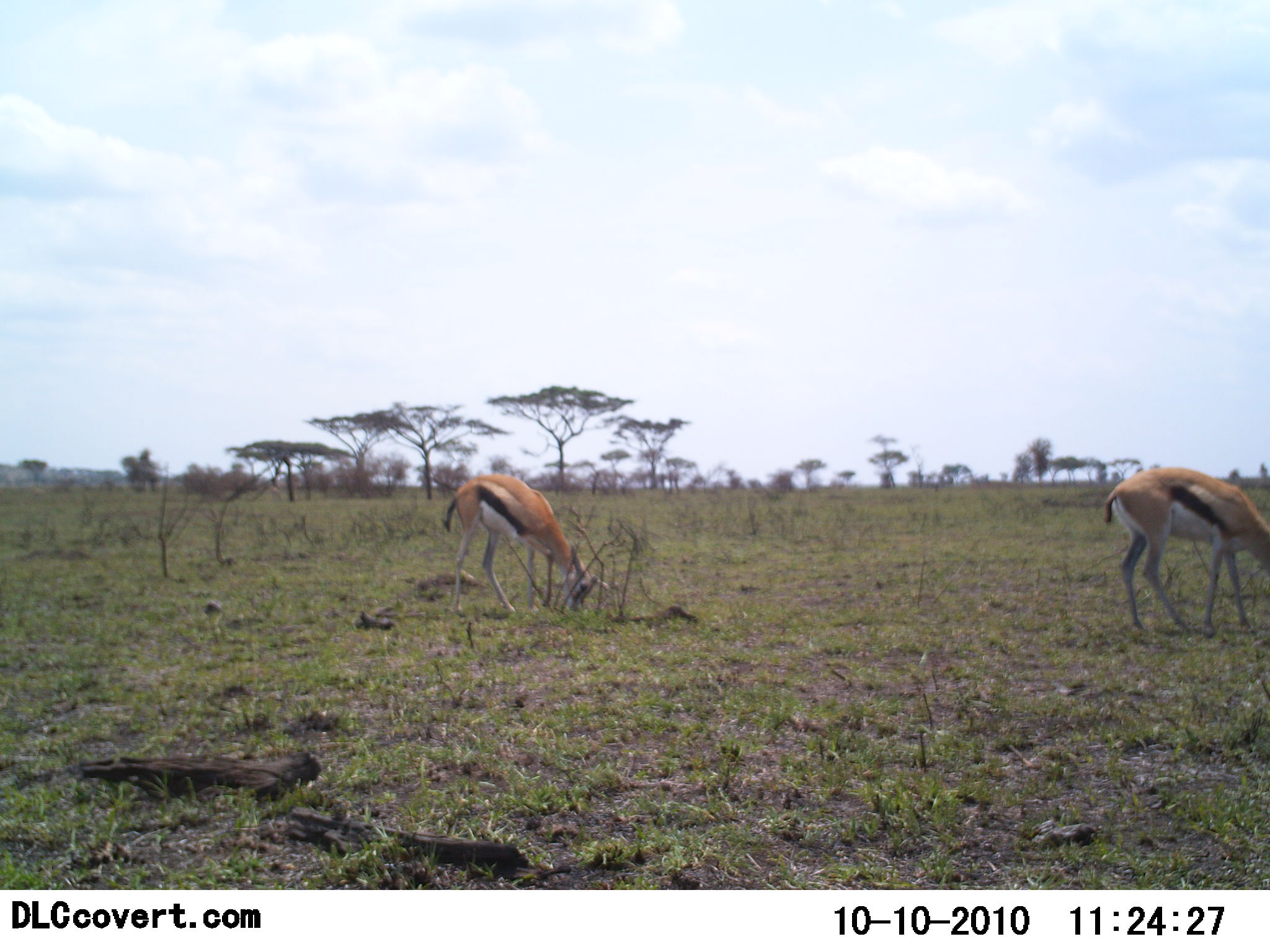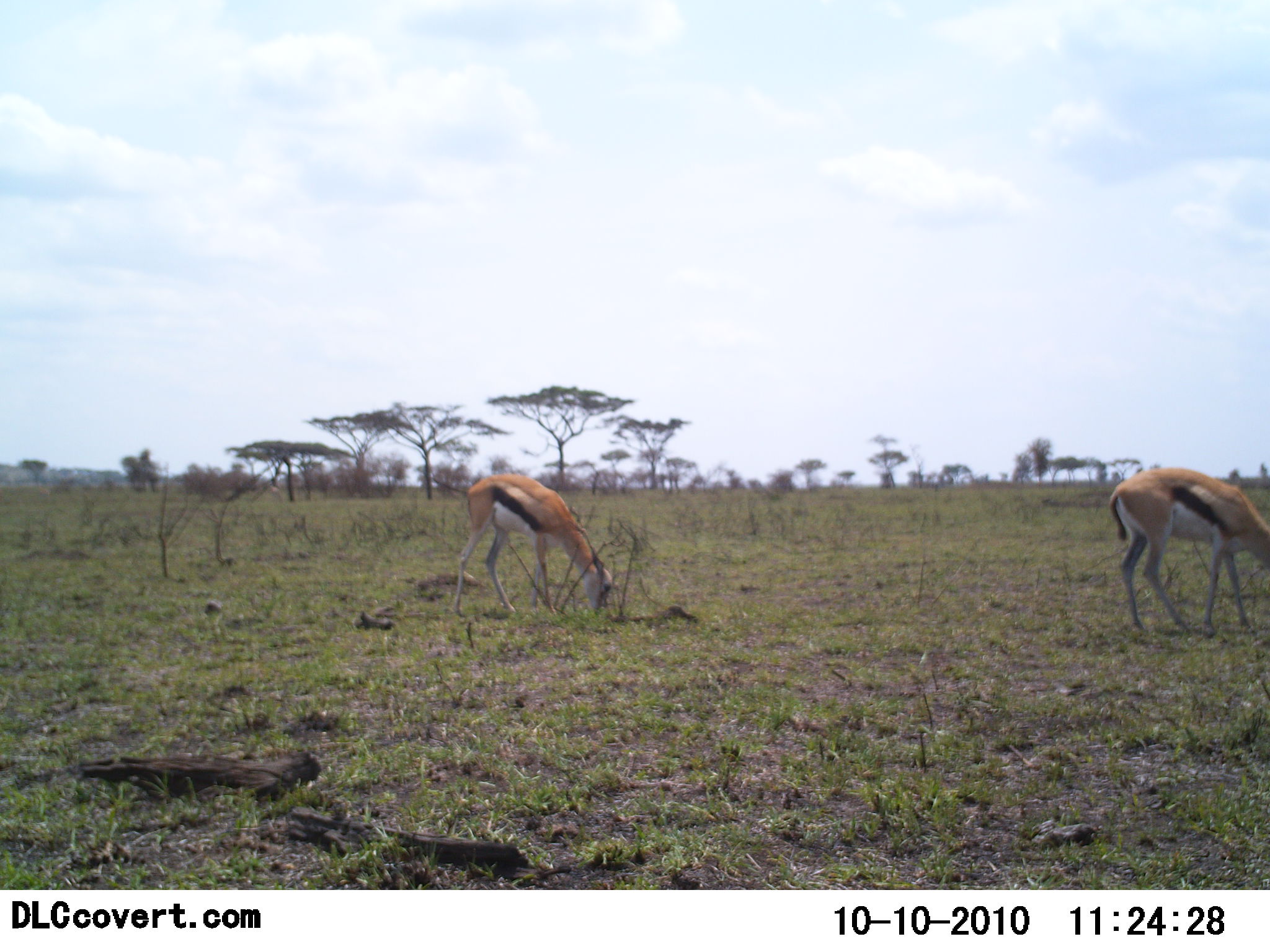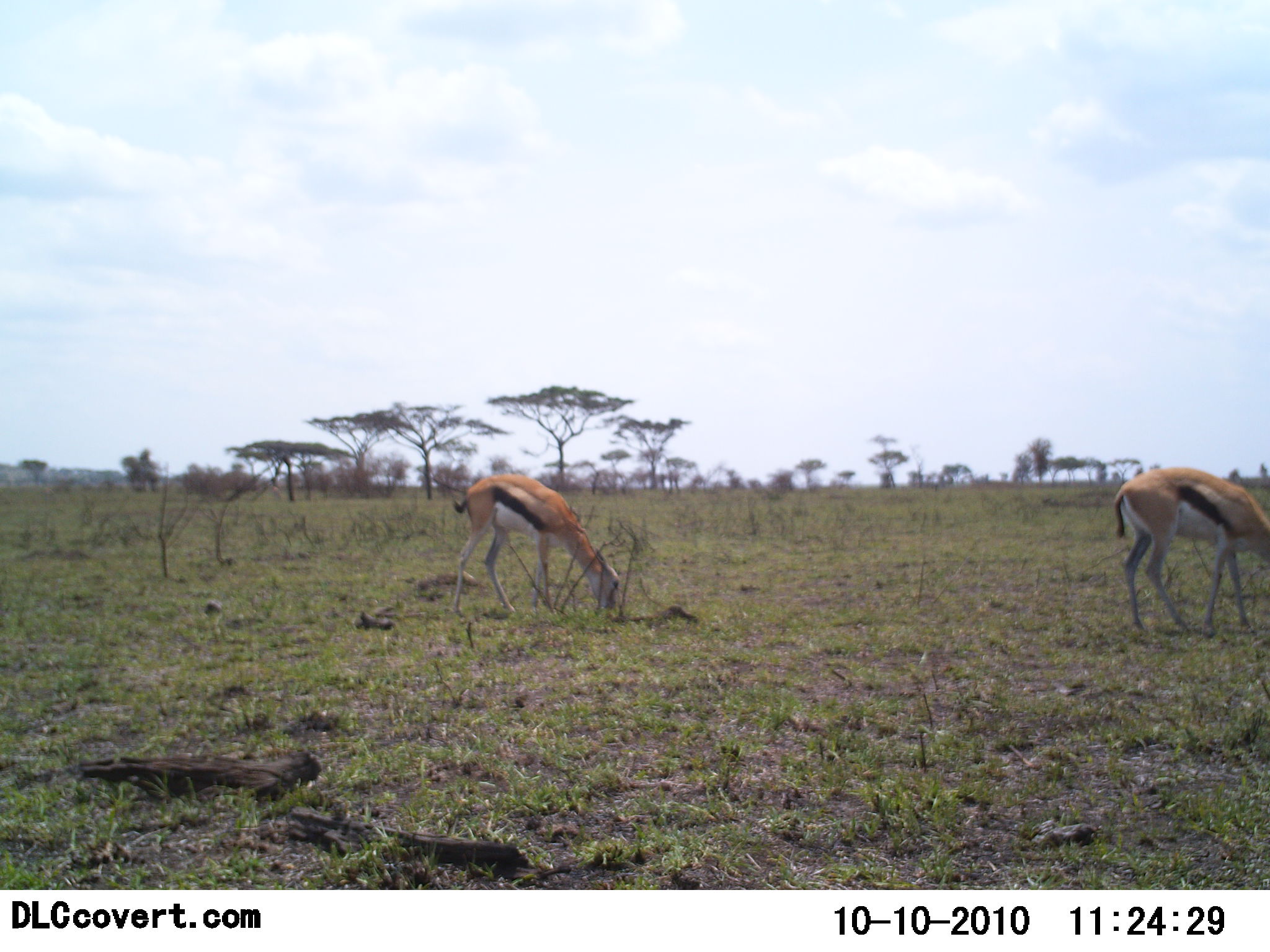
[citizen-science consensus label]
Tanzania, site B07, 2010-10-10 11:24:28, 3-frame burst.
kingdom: Animalia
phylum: Chordata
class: Mammalia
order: Artiodactyla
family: Bovidae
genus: Eudorcas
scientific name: Eudorcas thomsonii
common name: thomson's gazelle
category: gazellethomsons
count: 2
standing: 21%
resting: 0%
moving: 0%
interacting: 0%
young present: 0%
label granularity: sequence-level